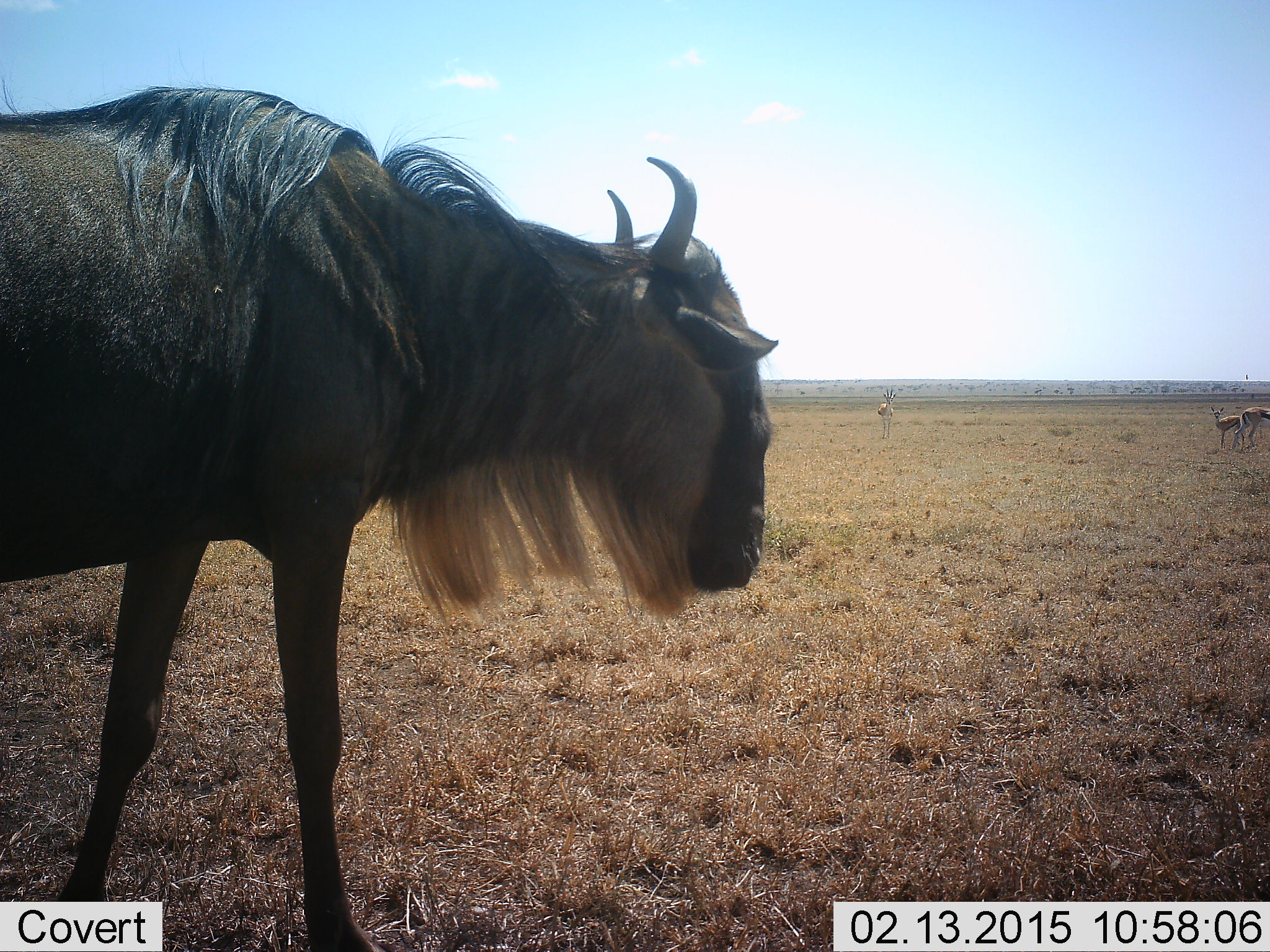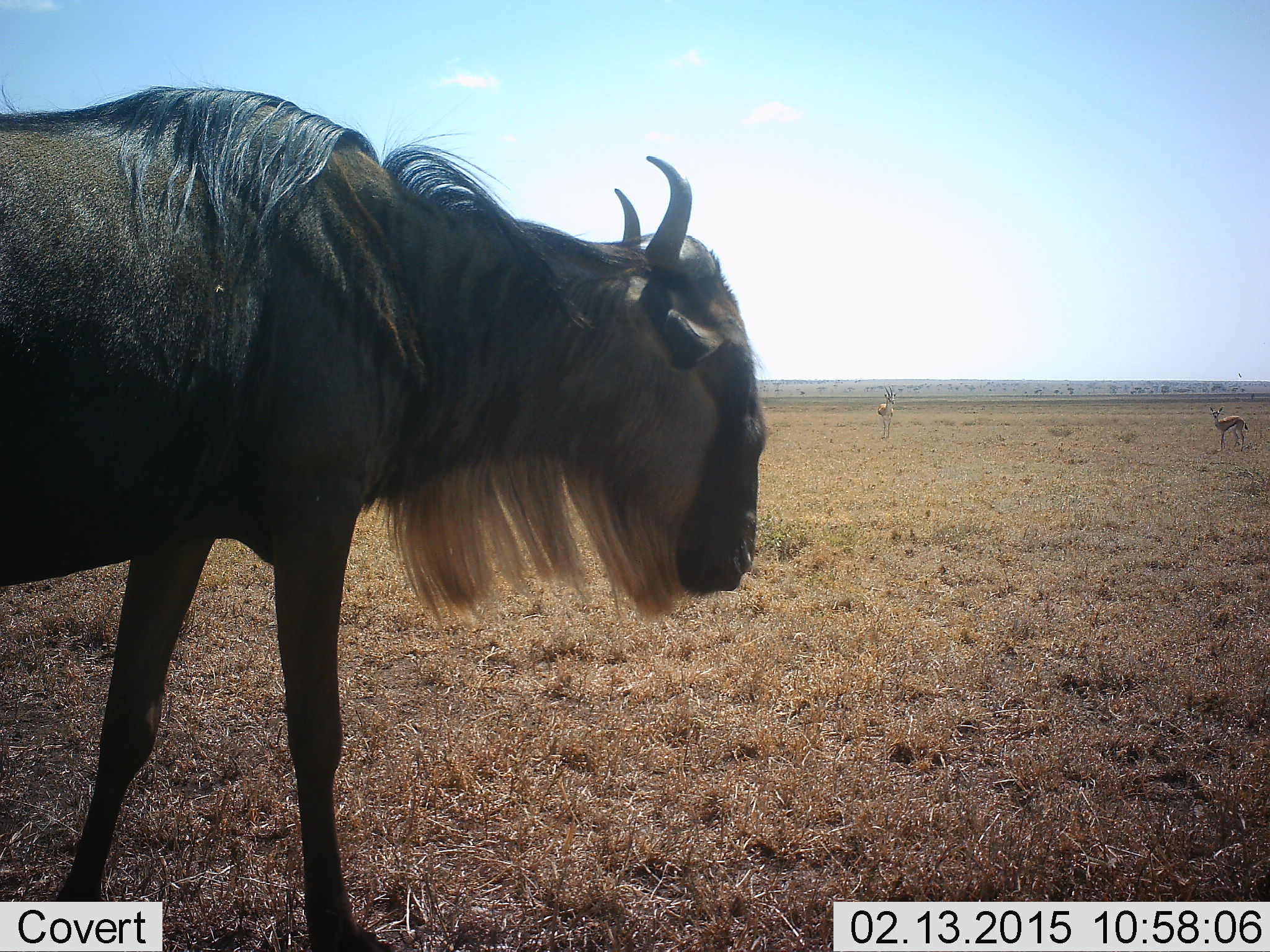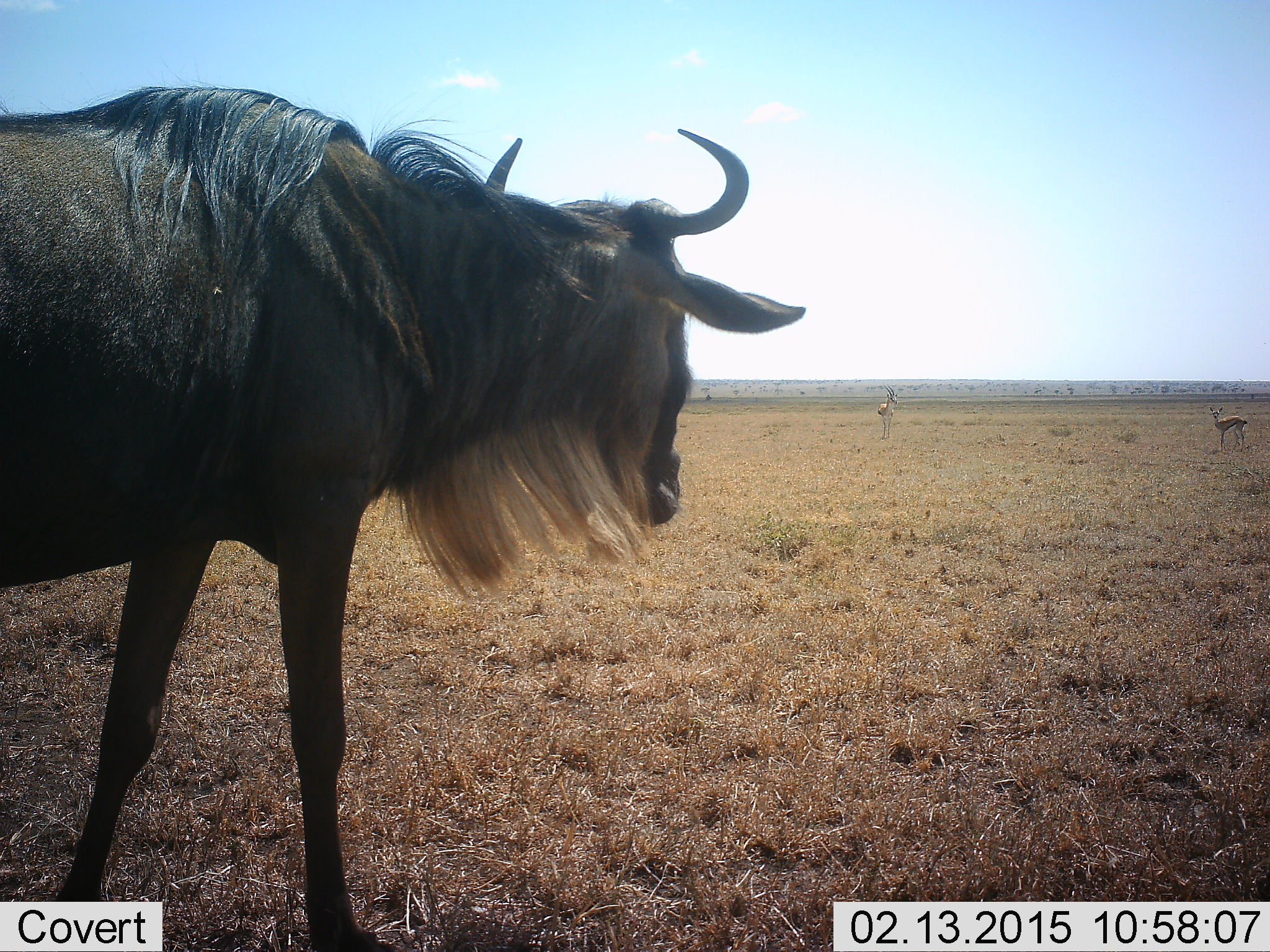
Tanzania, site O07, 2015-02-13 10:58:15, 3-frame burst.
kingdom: Animalia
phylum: Chordata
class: Mammalia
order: Artiodactyla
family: Bovidae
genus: Eudorcas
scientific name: Eudorcas thomsonii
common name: thomson's gazelle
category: gazellethomsons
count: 3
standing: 100%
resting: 0%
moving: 50%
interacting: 0%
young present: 0%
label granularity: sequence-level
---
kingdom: Animalia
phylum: Chordata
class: Mammalia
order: Artiodactyla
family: Bovidae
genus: Connochaetes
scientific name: Connochaetes taurinus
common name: blue wildebeest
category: wildebeest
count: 1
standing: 90%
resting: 0%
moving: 10%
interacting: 0%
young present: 0%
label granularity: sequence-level